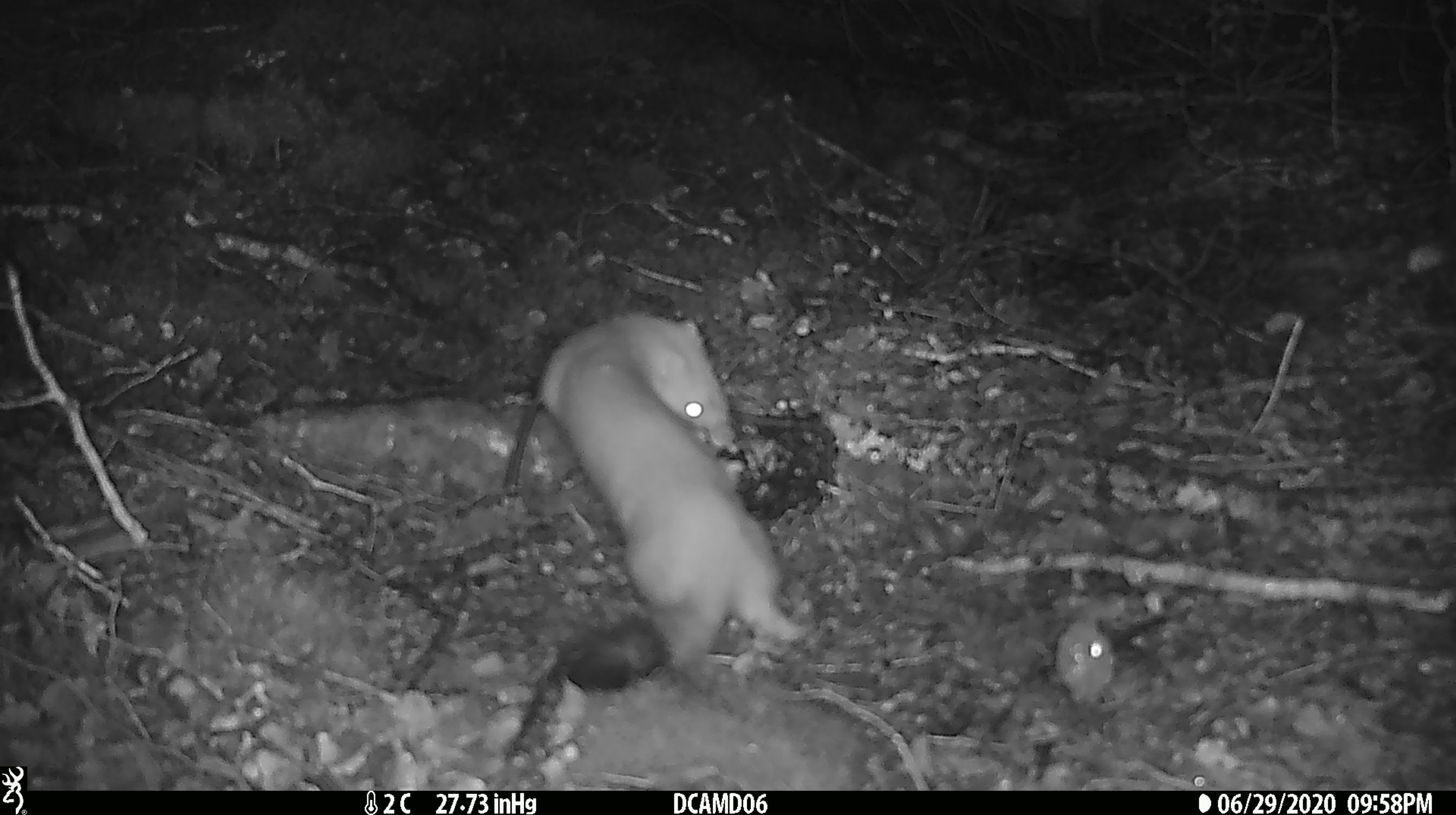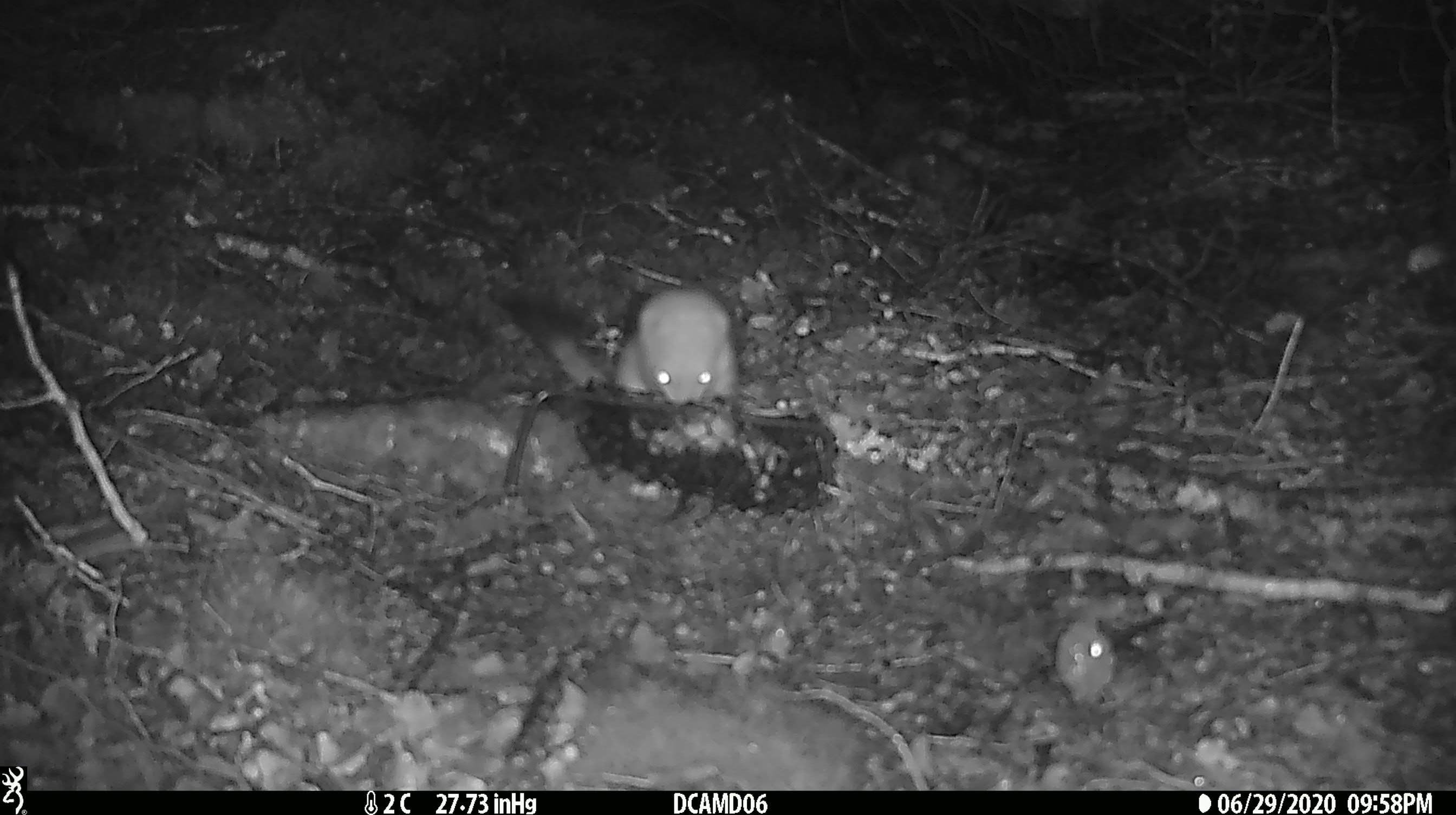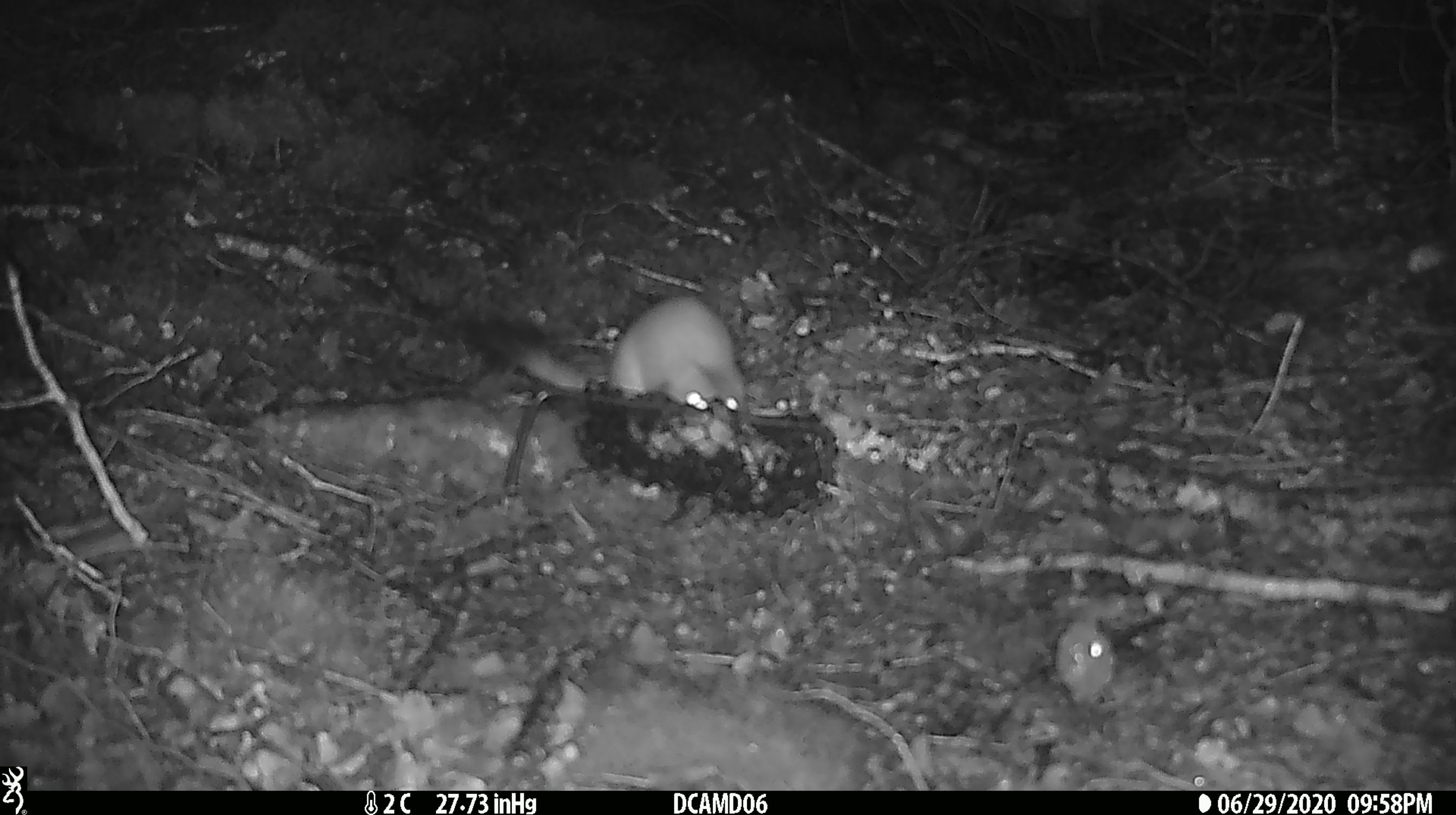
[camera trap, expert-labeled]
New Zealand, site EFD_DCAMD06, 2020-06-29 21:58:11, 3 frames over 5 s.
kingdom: Animalia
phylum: Chordata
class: Mammalia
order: Carnivora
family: Mustelidae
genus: Mustela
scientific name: Mustela erminea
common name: stoat